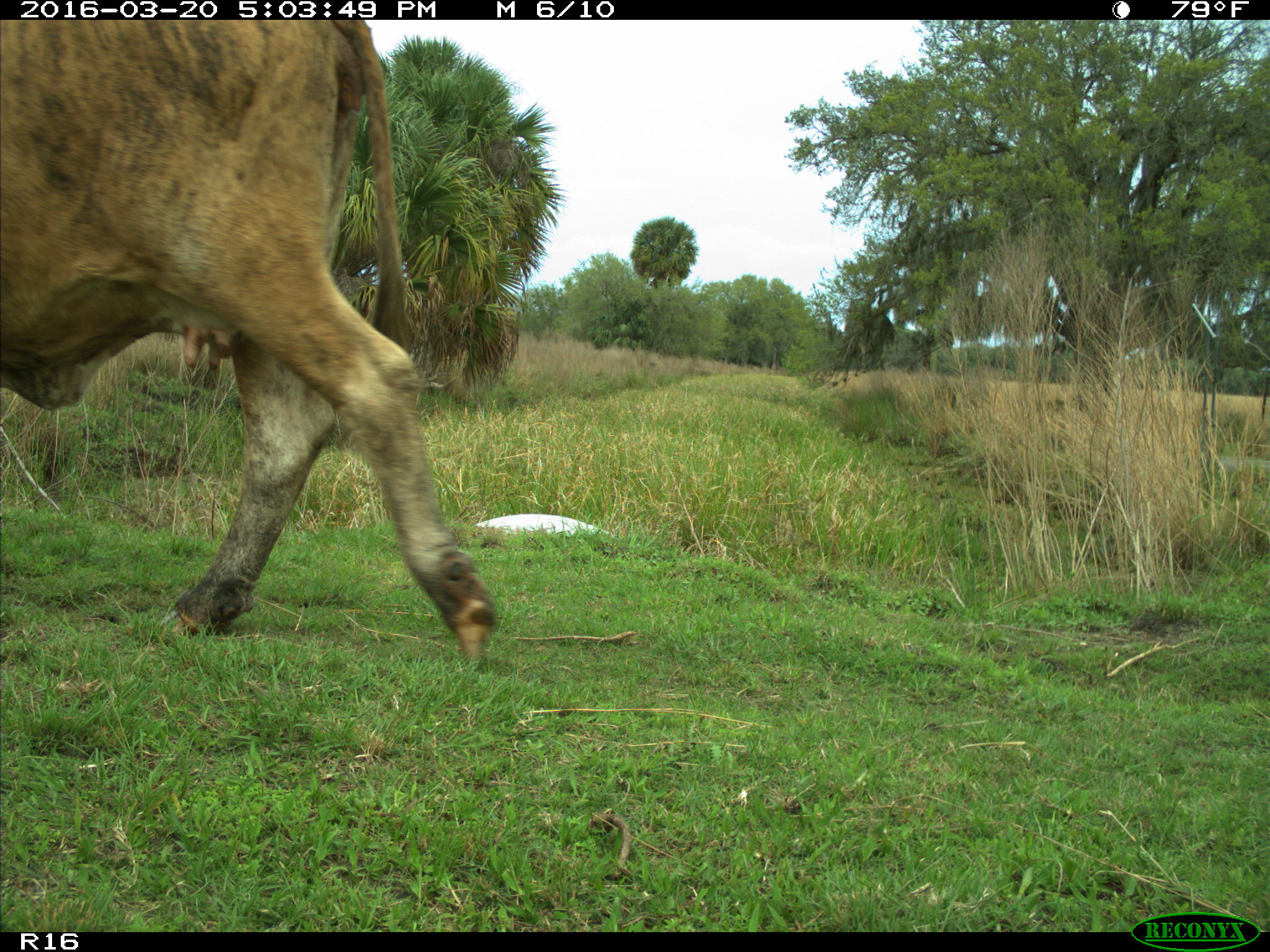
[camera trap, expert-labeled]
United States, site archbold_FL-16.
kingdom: Animalia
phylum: Chordata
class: Mammalia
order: Artiodactyla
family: Bovidae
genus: Bos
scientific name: Bos taurus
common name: domestic cow